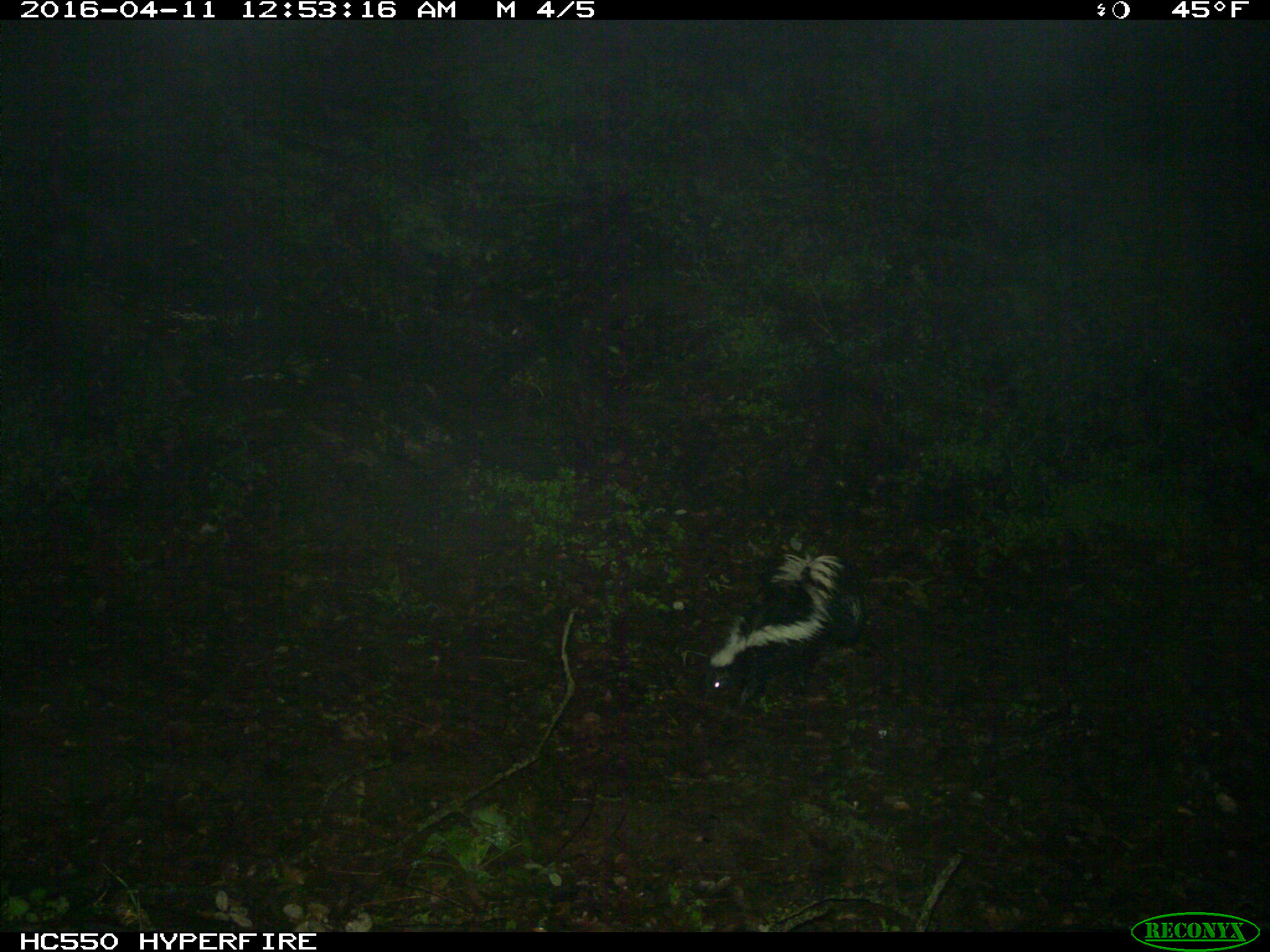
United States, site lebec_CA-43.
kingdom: Animalia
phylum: Chordata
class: Mammalia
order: Carnivora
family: Mephitidae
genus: Mephitis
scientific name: Mephitis mephitis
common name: striped skunk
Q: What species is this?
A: Mephitis mephitis (striped skunk).